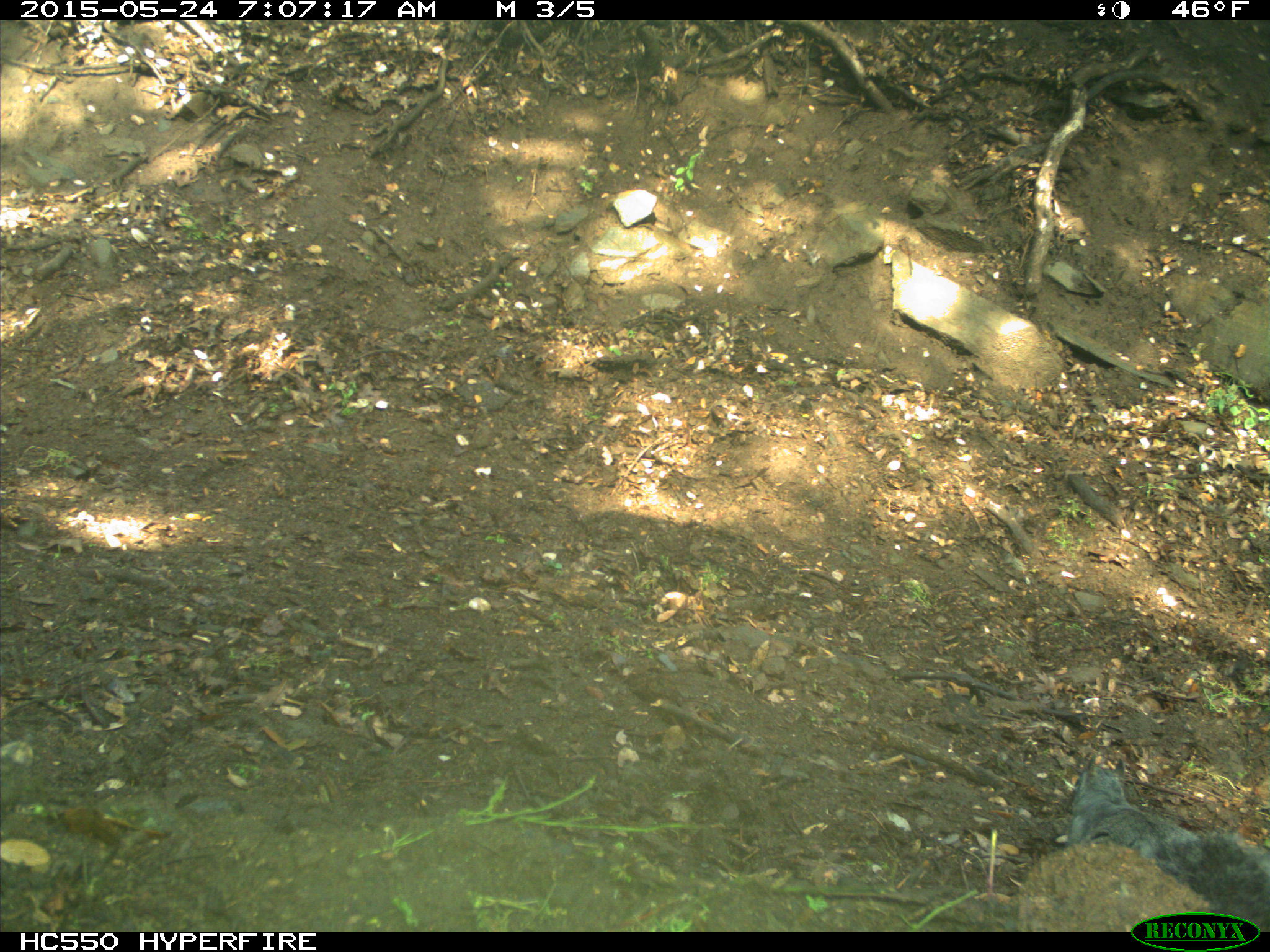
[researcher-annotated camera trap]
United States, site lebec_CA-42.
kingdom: Animalia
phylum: Chordata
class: Mammalia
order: Rodentia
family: Sciuridae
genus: Sciurus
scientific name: Sciurus carolinensis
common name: eastern gray squirrel